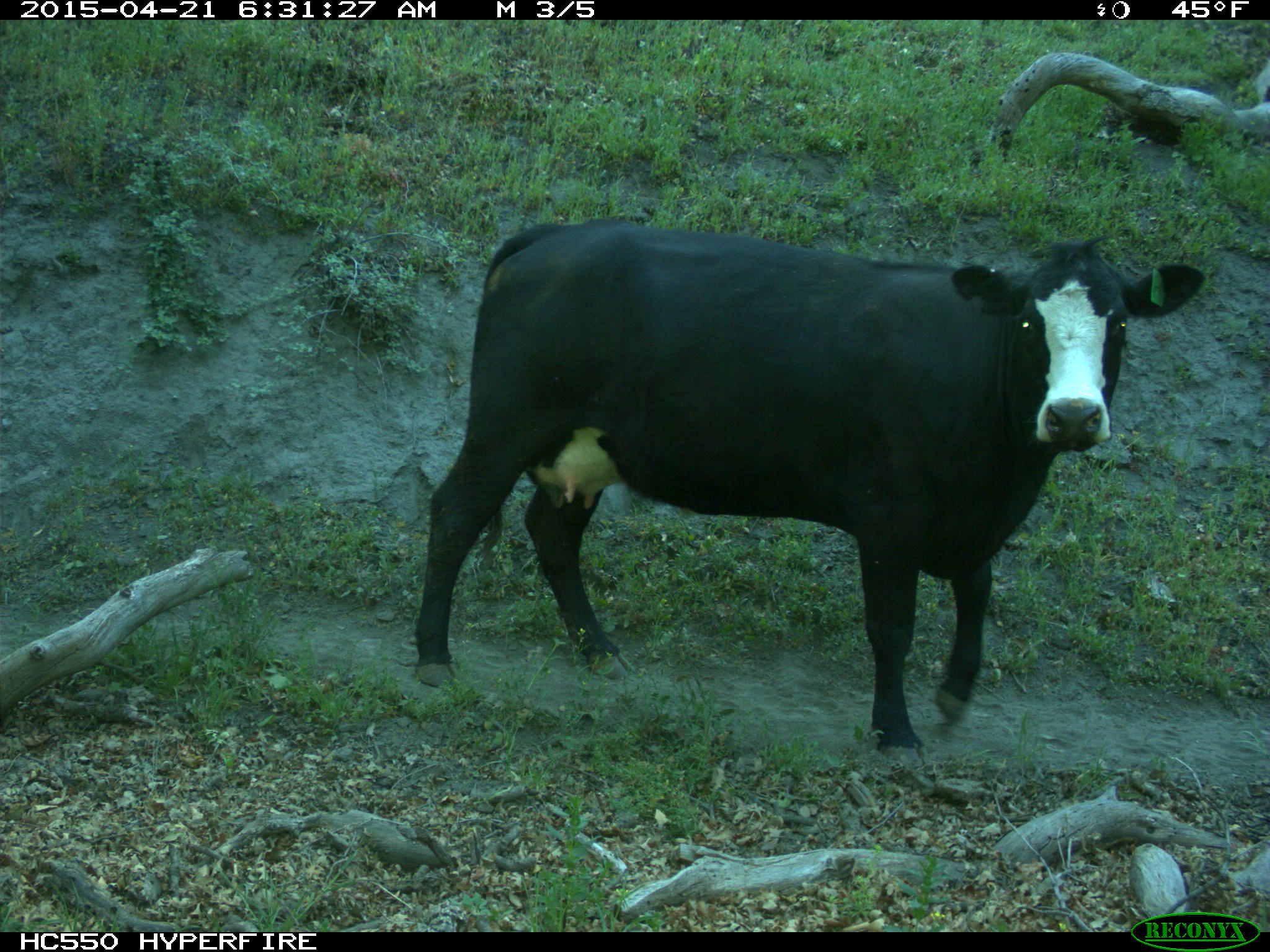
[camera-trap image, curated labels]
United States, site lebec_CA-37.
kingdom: Animalia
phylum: Chordata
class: Mammalia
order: Artiodactyla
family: Bovidae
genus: Bos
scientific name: Bos taurus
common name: domestic cow